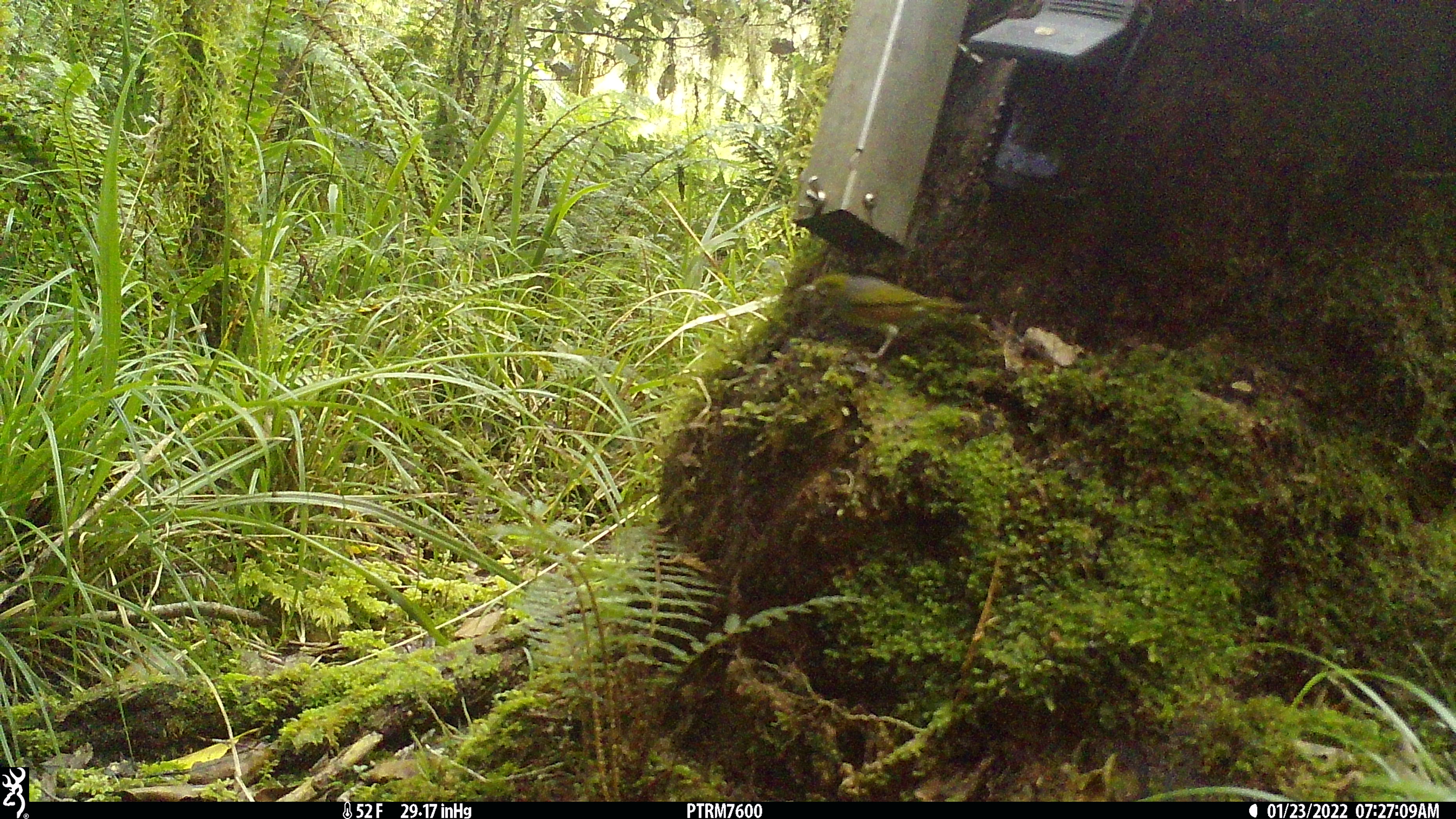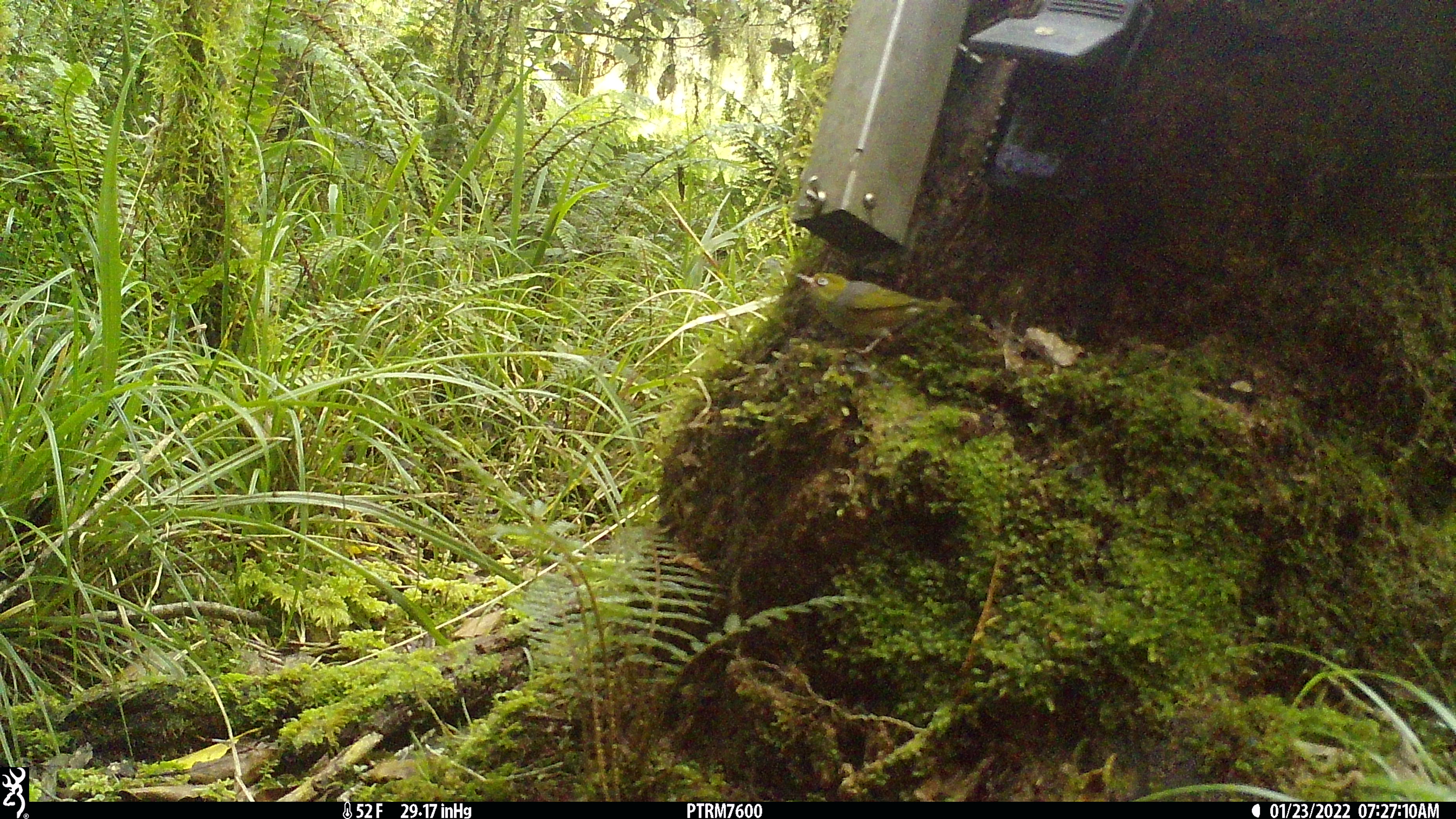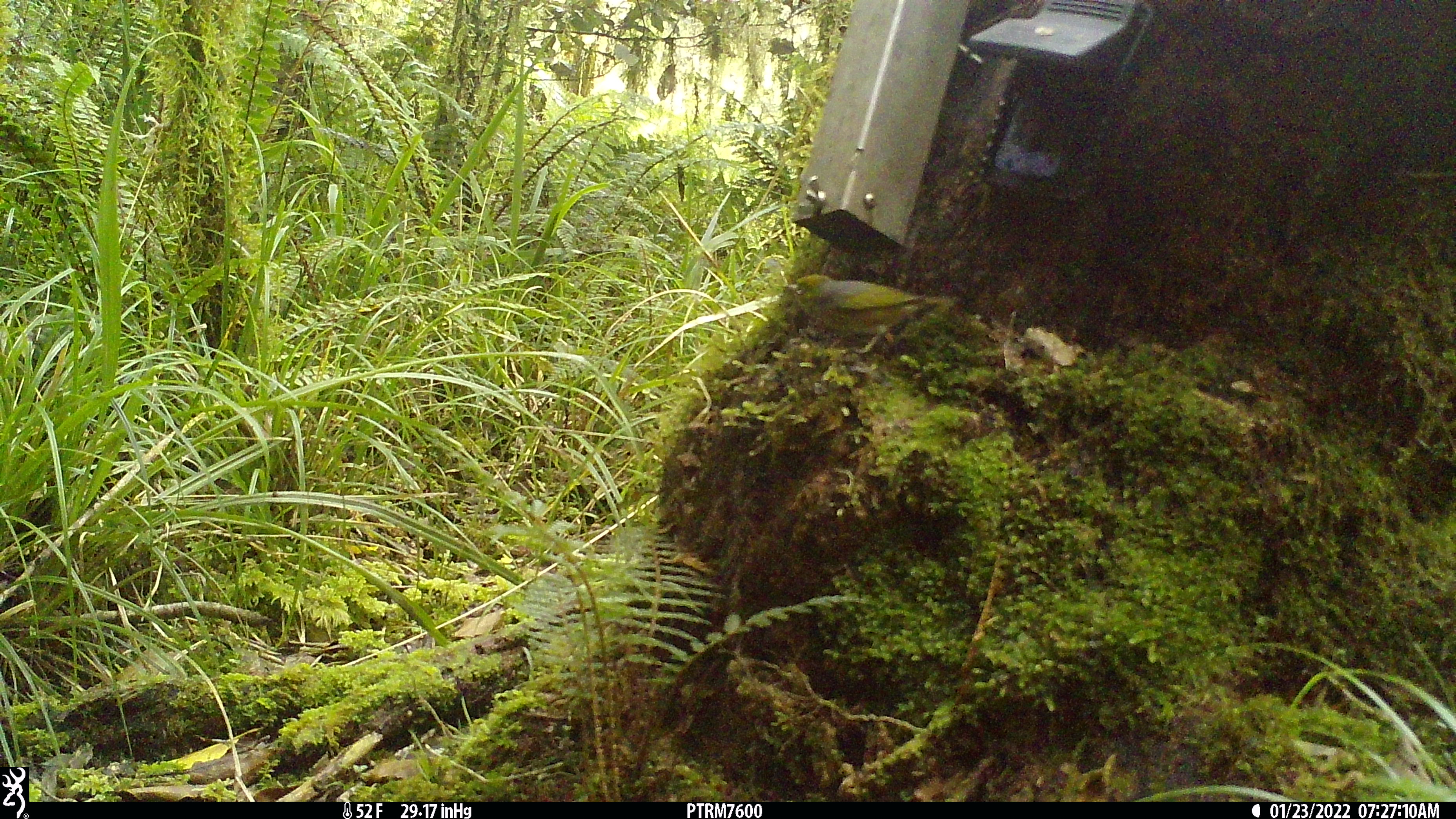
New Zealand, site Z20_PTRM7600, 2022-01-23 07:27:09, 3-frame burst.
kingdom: Animalia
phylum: Chordata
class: Aves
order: Passeriformes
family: Zosteropidae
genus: Zosterops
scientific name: Zosterops lateralis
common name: silvereye